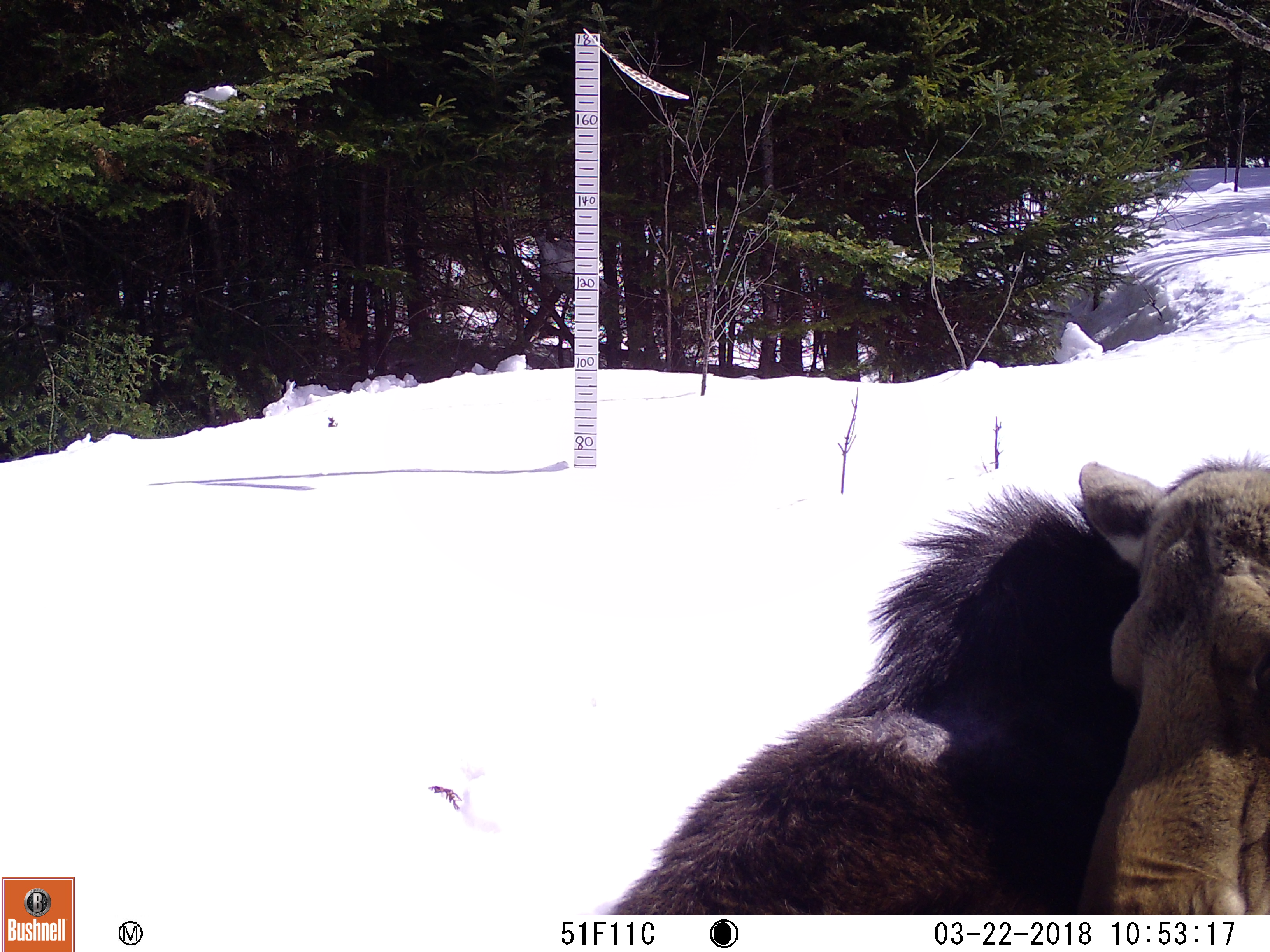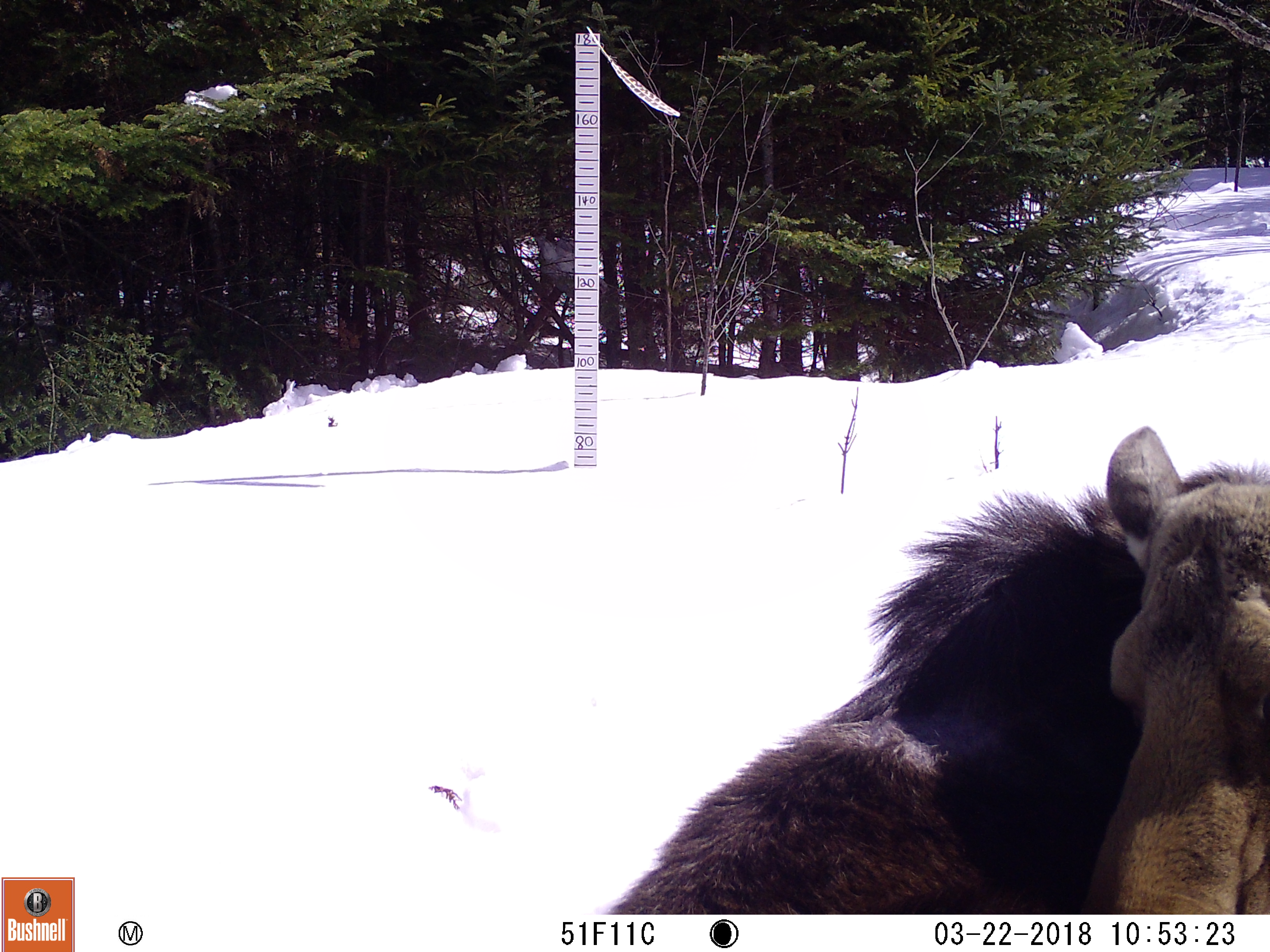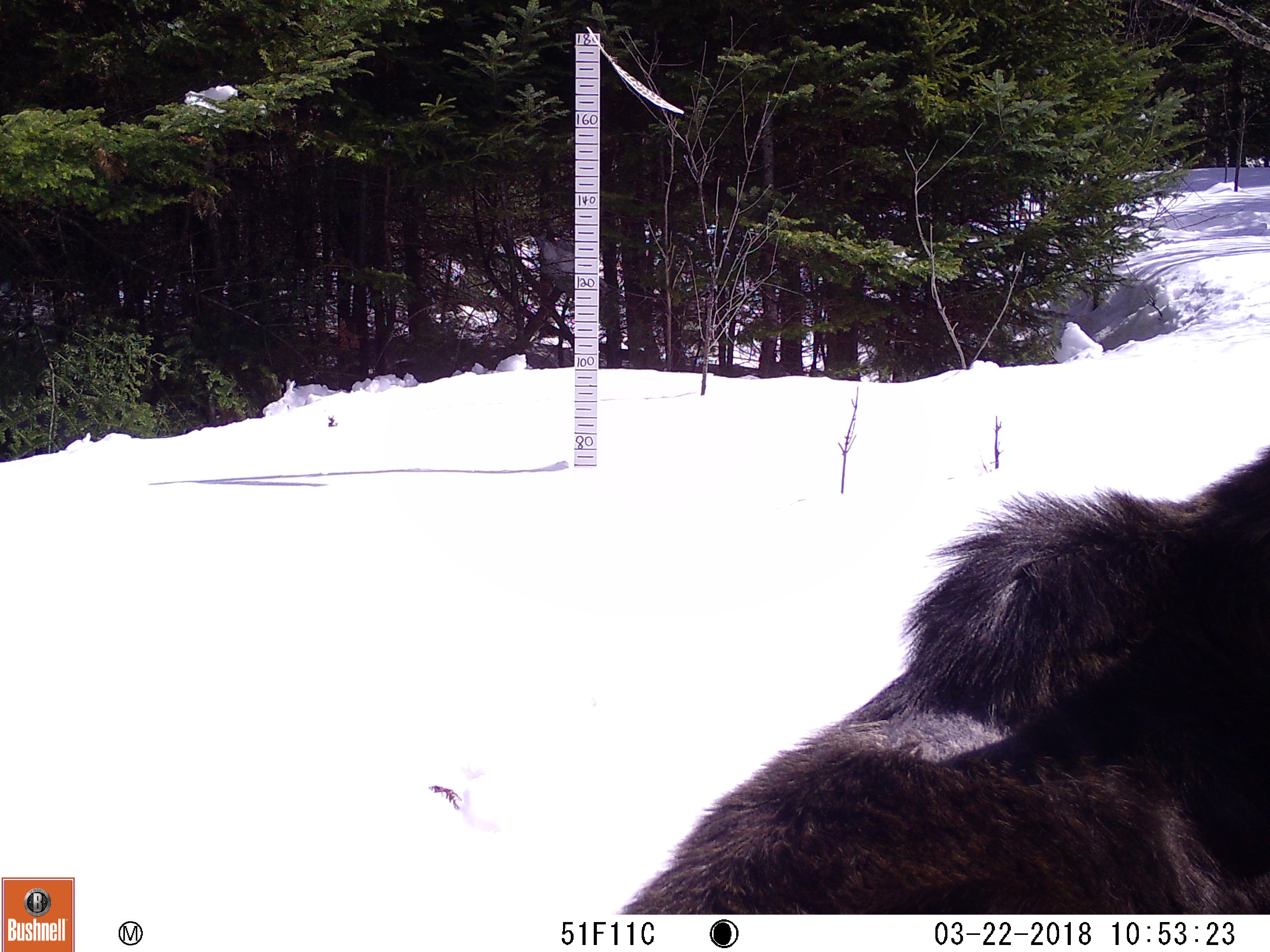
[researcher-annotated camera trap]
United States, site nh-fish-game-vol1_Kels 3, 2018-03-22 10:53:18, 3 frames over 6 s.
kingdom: Animalia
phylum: Chordata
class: Mammalia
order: Artiodactyla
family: Cervidae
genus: Alces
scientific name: Alces alces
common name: moose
Moose (Alces alces).